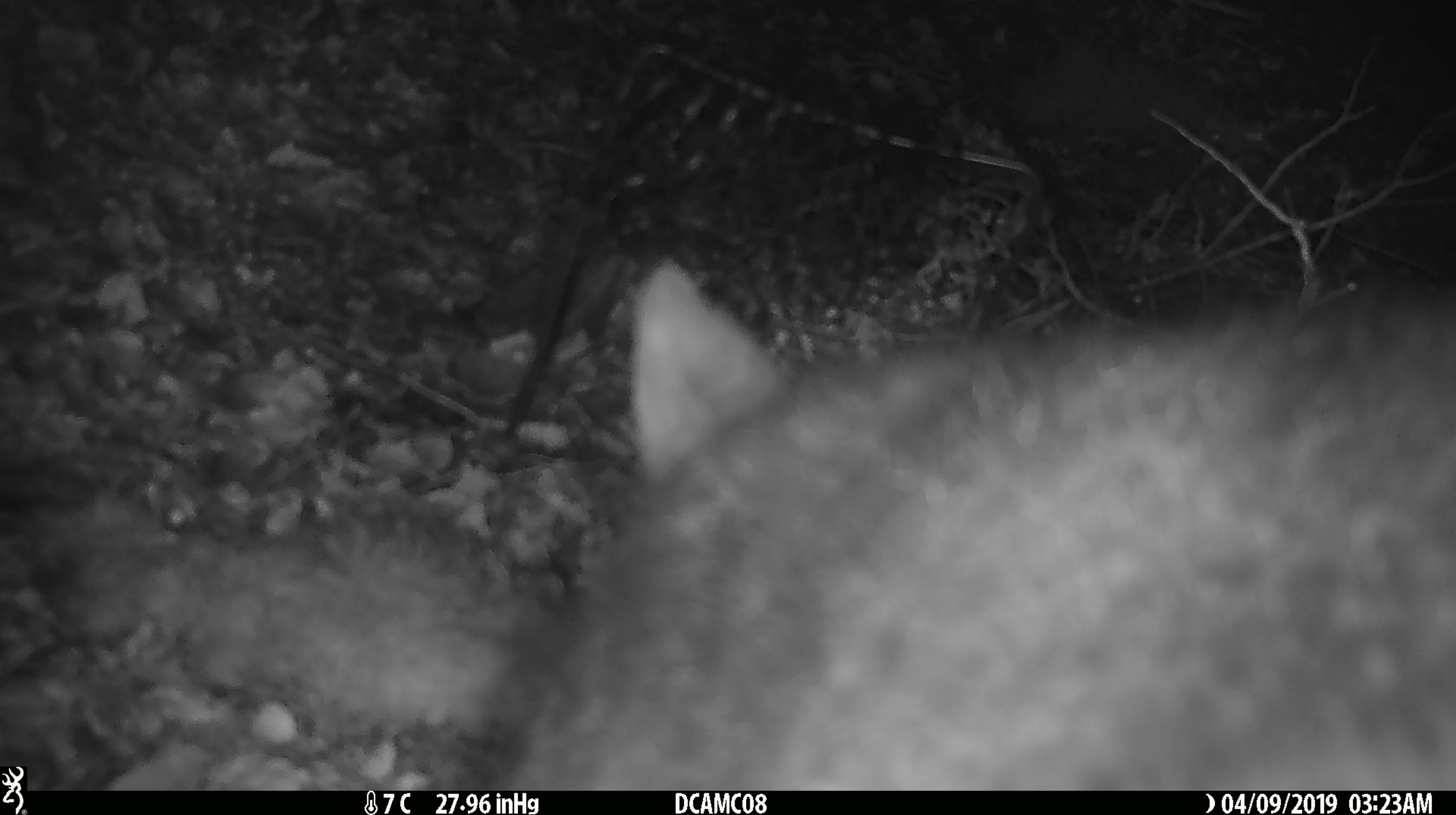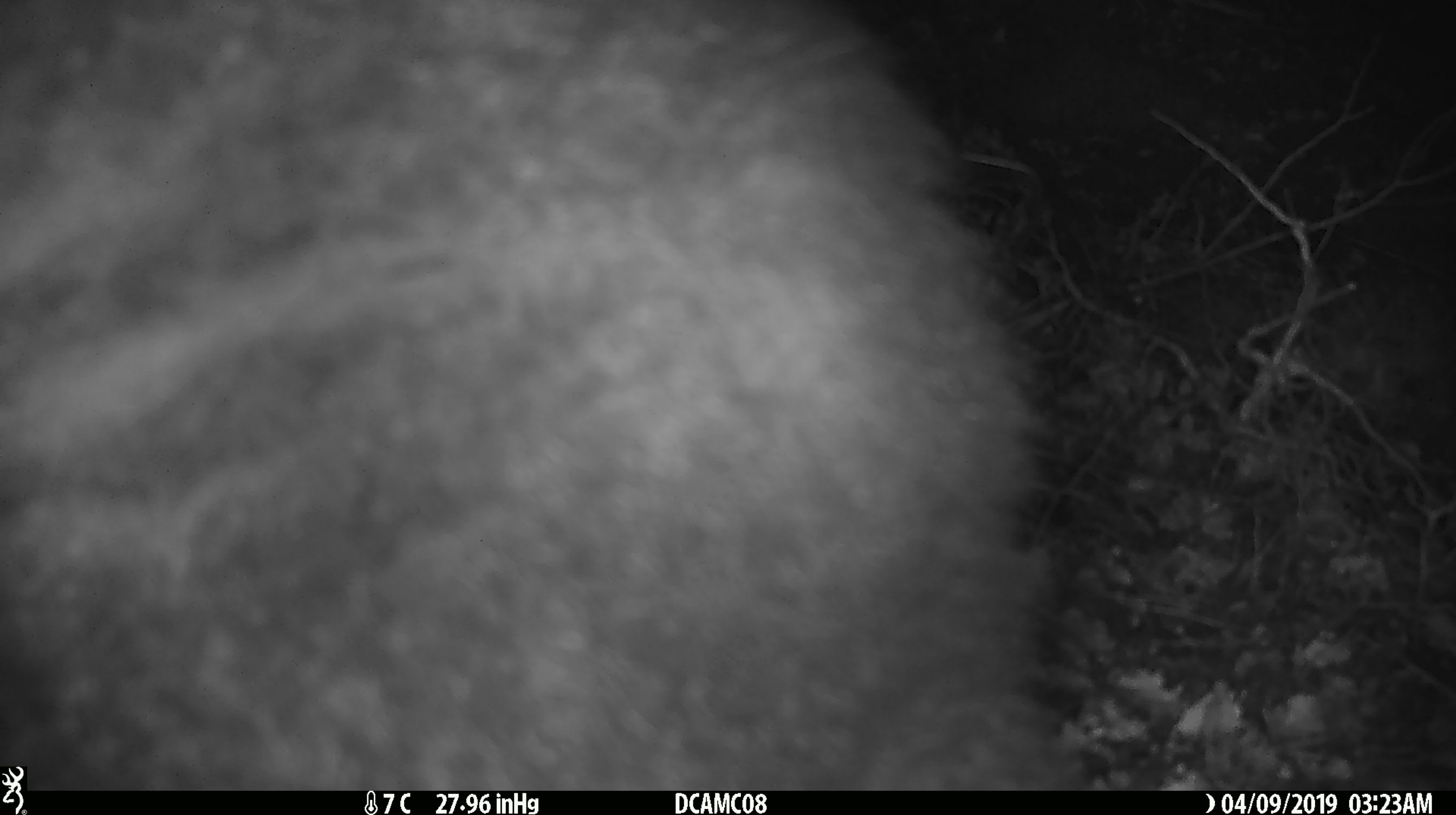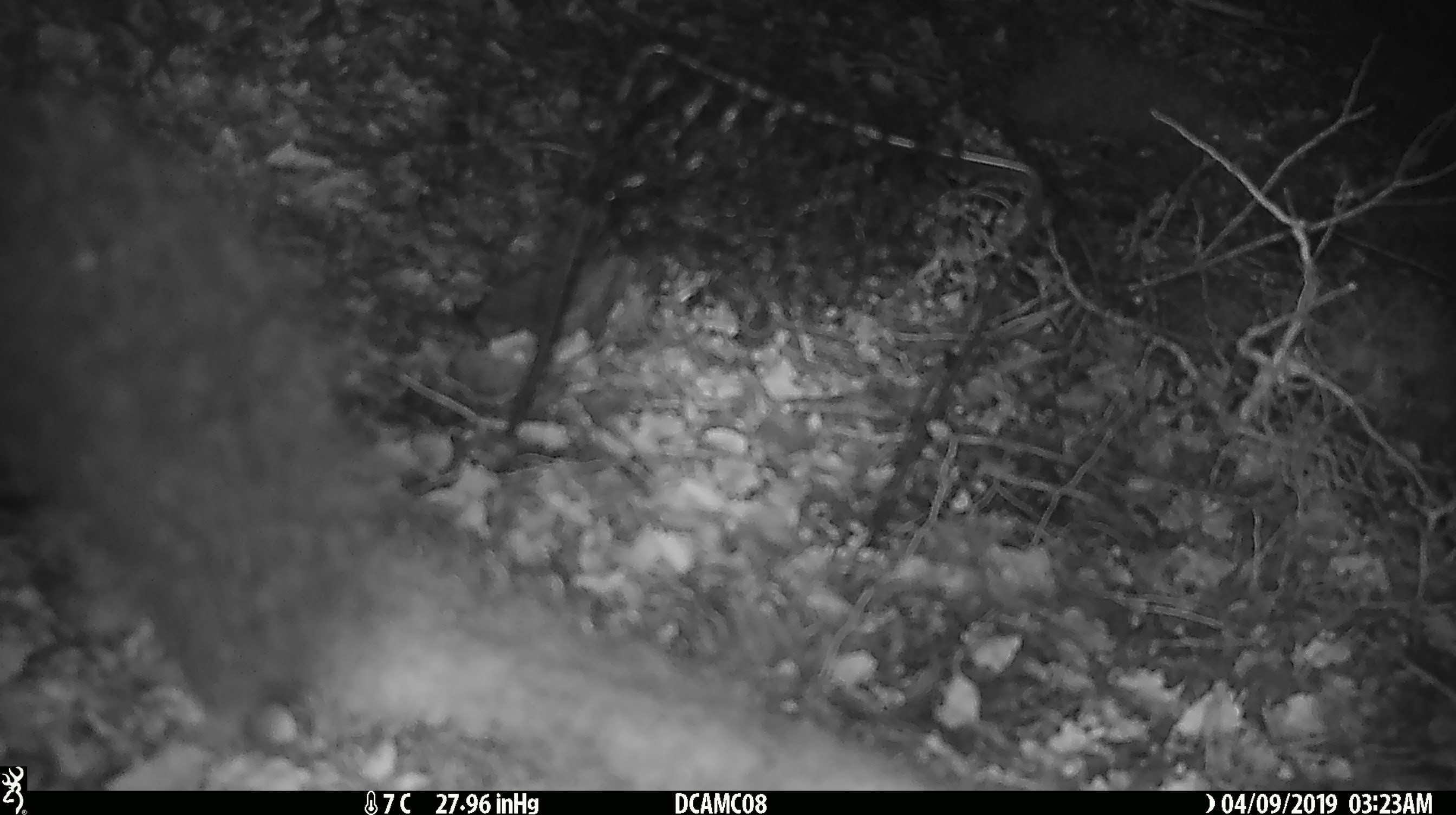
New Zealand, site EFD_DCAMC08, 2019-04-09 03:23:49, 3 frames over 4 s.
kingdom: Animalia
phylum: Chordata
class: Mammalia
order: Diprotodontia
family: Phalangeridae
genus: Trichosurus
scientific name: Trichosurus vulpecula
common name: common brushtail possum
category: possum